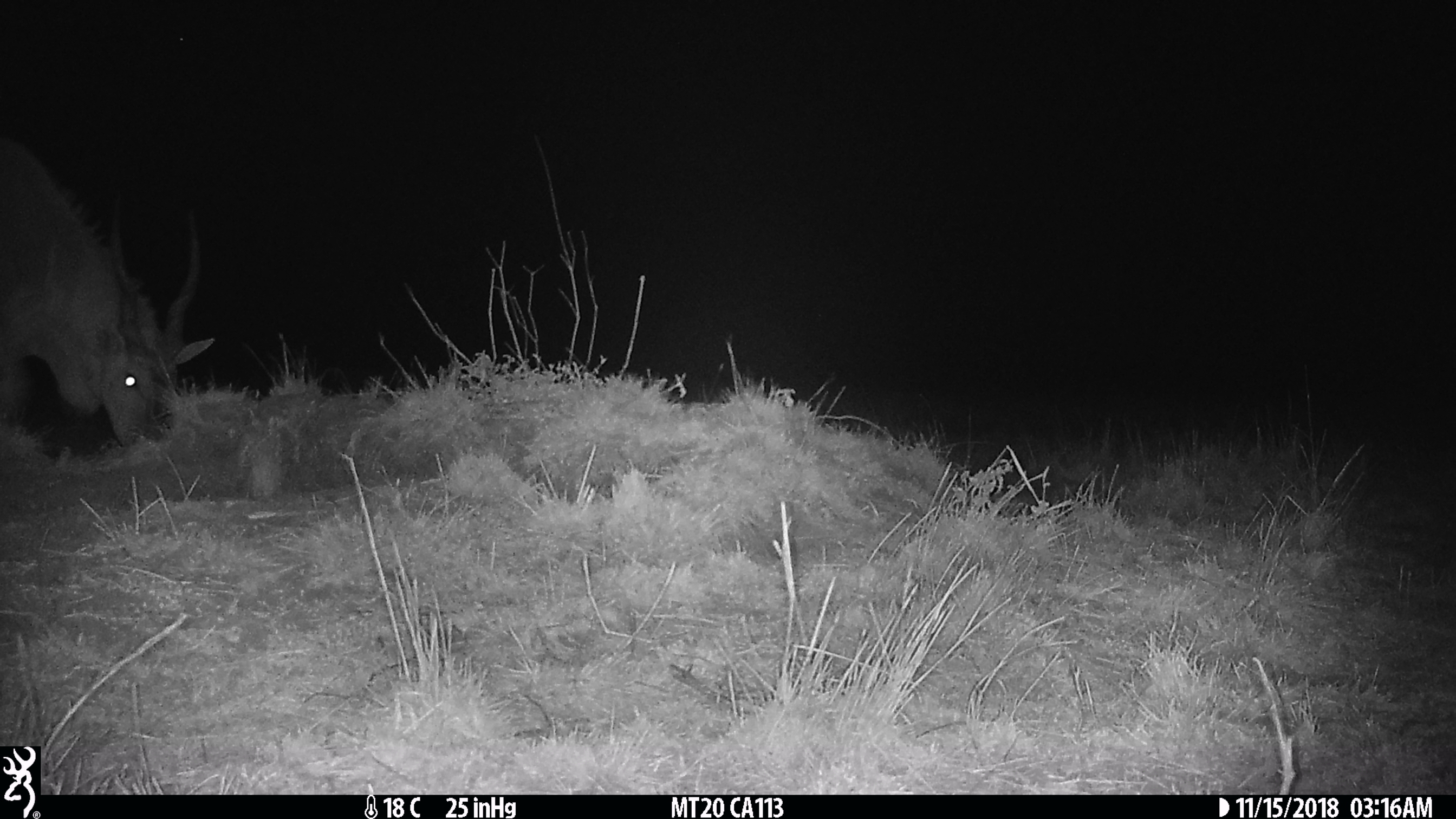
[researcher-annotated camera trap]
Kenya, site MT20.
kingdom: Animalia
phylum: Chordata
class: Mammalia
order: Artiodactyla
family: Bovidae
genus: Tragelaphus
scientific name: Tragelaphus oryx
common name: eland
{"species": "eland (Tragelaphus oryx)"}